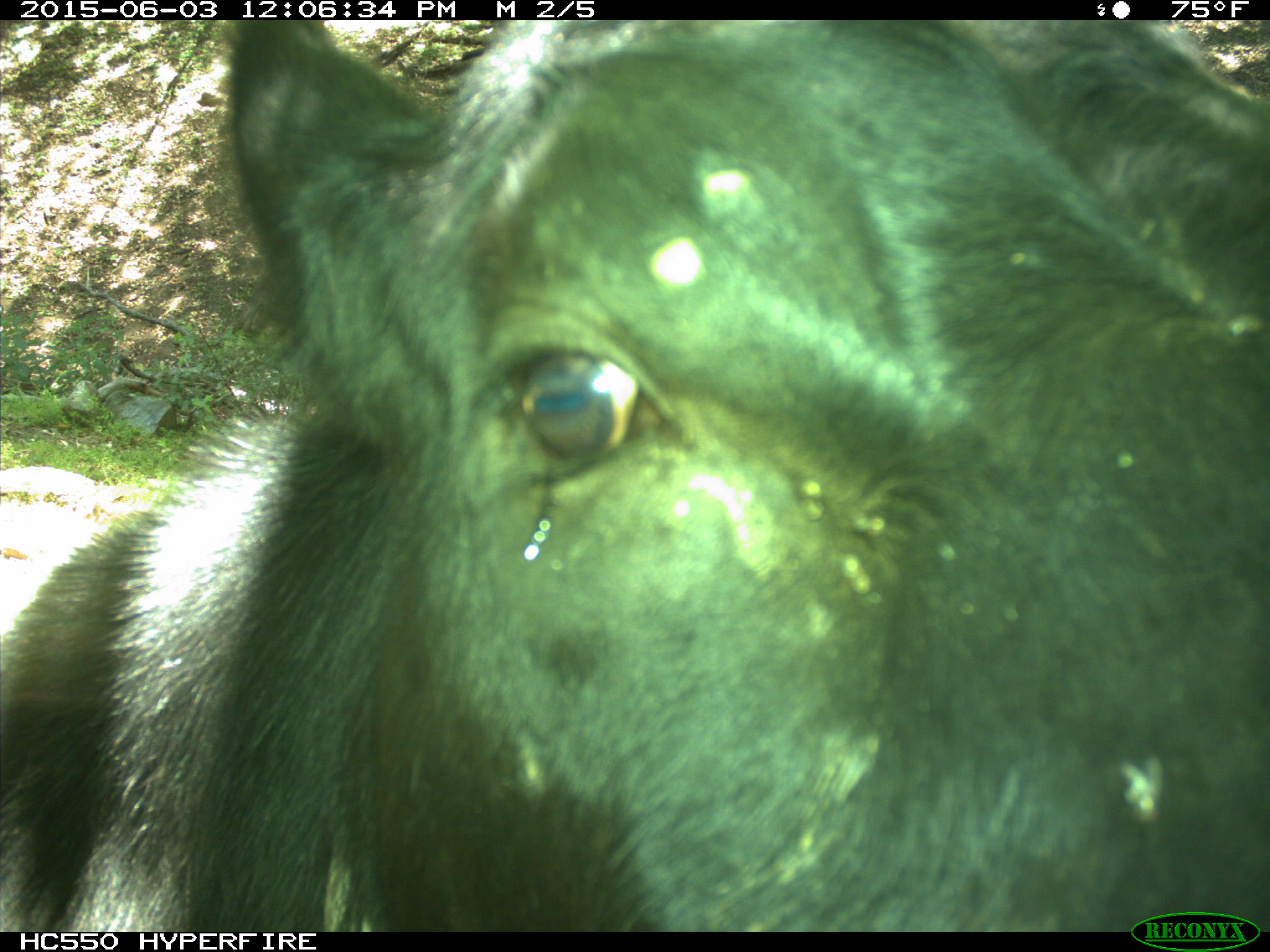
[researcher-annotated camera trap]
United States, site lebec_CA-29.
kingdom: Animalia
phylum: Chordata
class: Mammalia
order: Artiodactyla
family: Bovidae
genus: Bos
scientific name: Bos taurus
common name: domestic cow